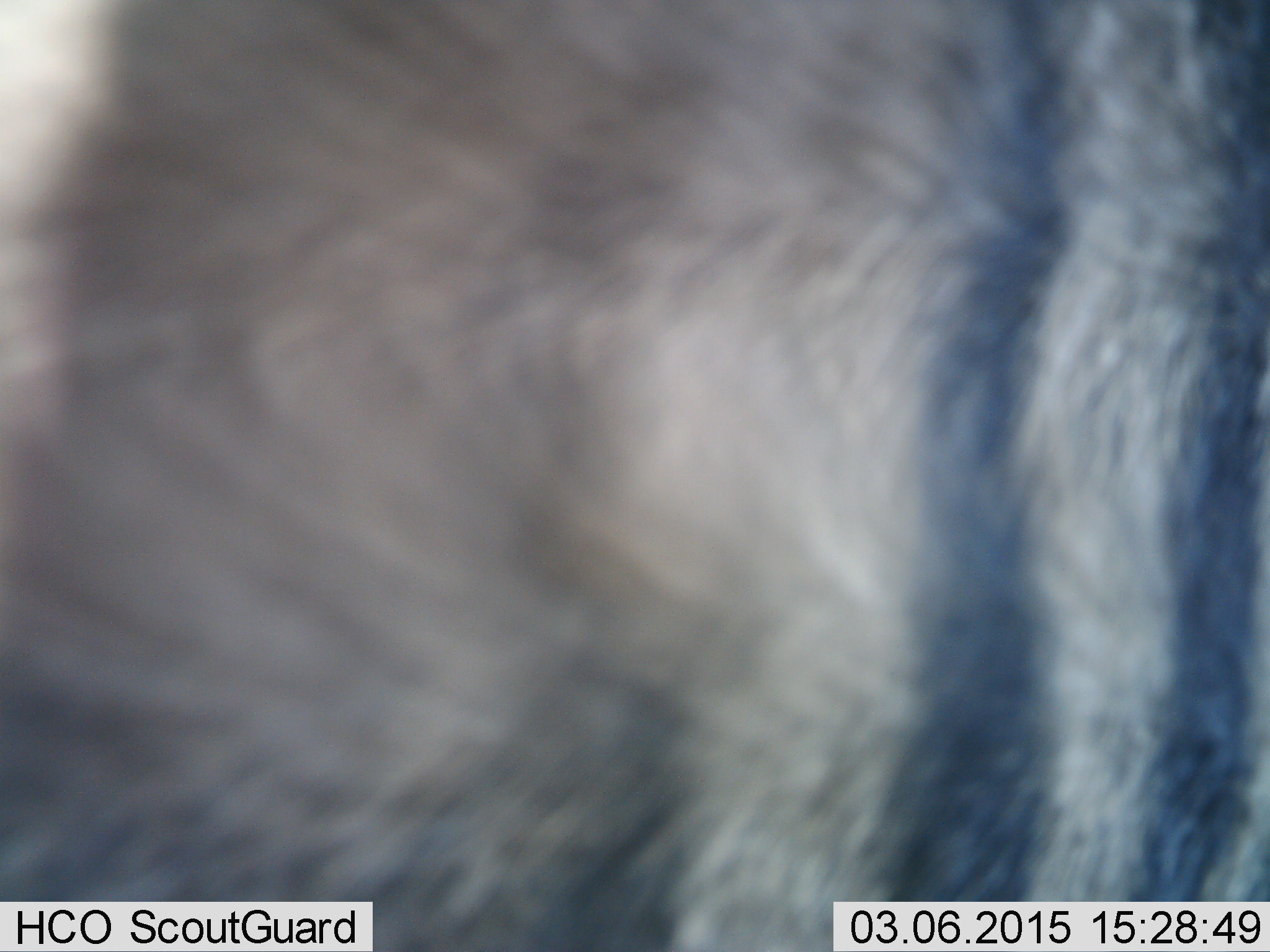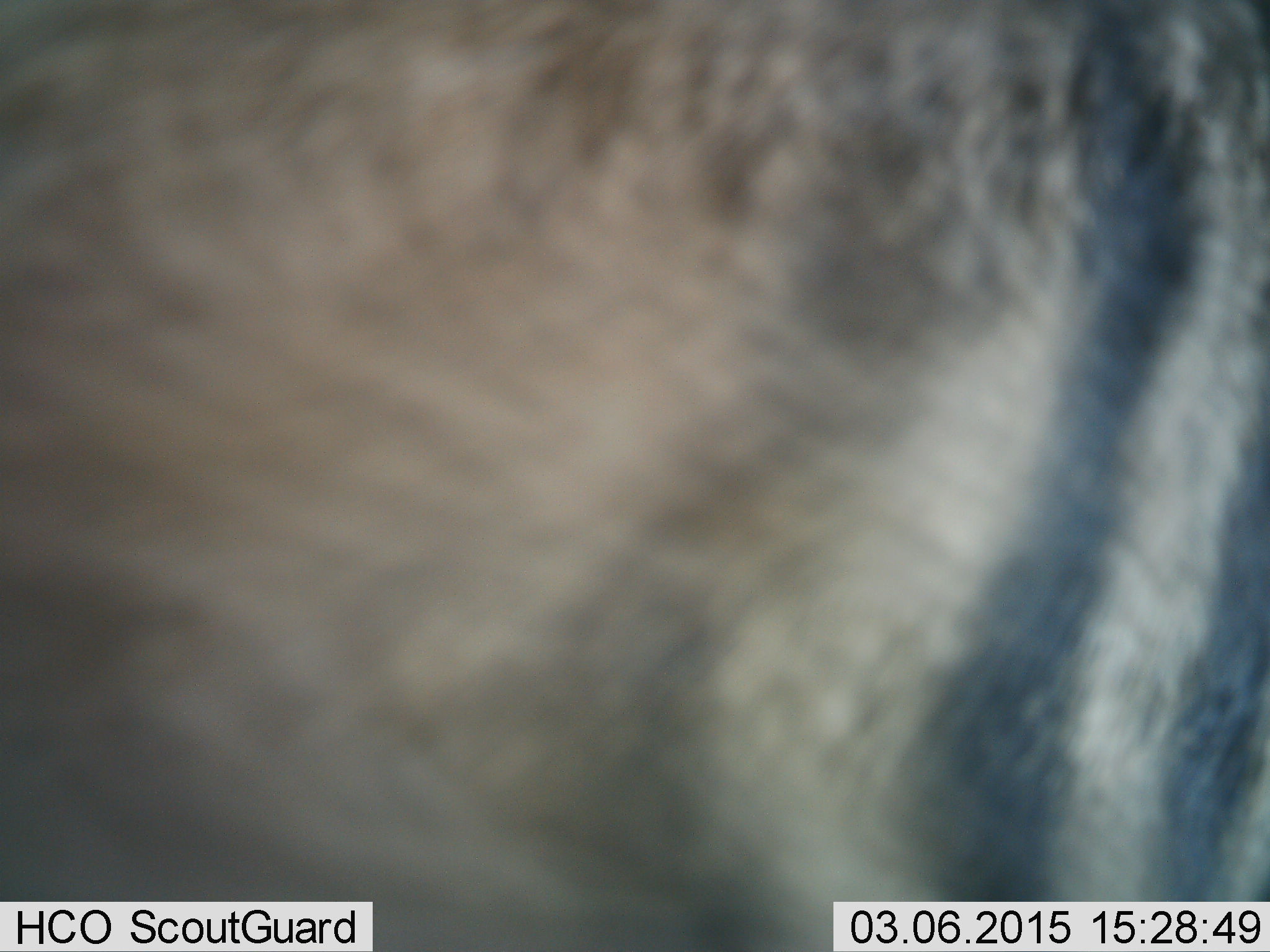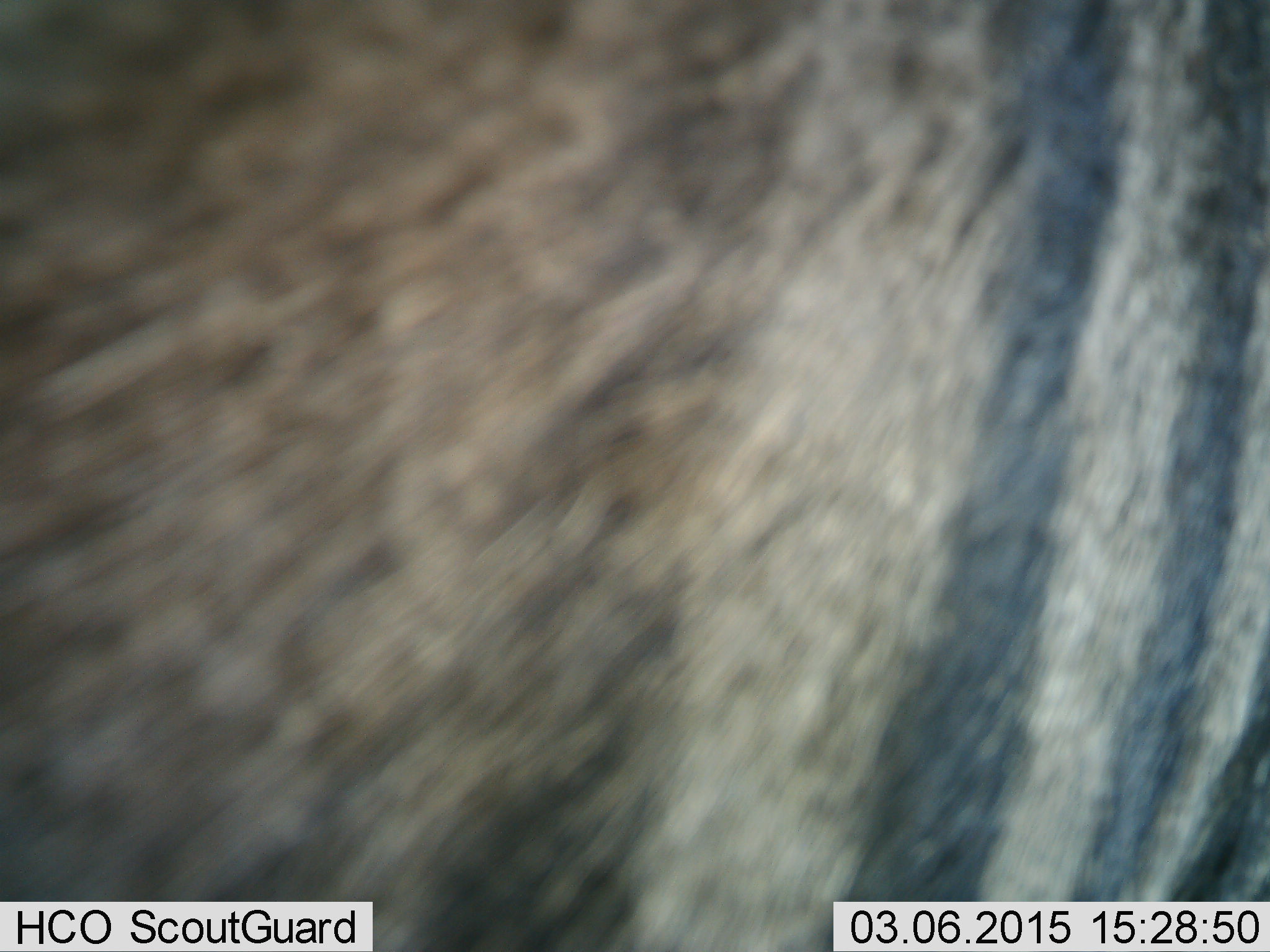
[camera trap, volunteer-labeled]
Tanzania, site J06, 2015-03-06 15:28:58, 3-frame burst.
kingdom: Animalia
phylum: Chordata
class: Mammalia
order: Artiodactyla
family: Bovidae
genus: Connochaetes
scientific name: Connochaetes taurinus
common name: blue wildebeest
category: wildebeest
Wildebeest (blue wildebeest) (Connochaetes taurinus), count 1. Behavior (volunteer vote fractions): standing 90%, resting 0%, moving 30%, interacting 0%. Young present (vote fraction): 0%. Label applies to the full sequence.